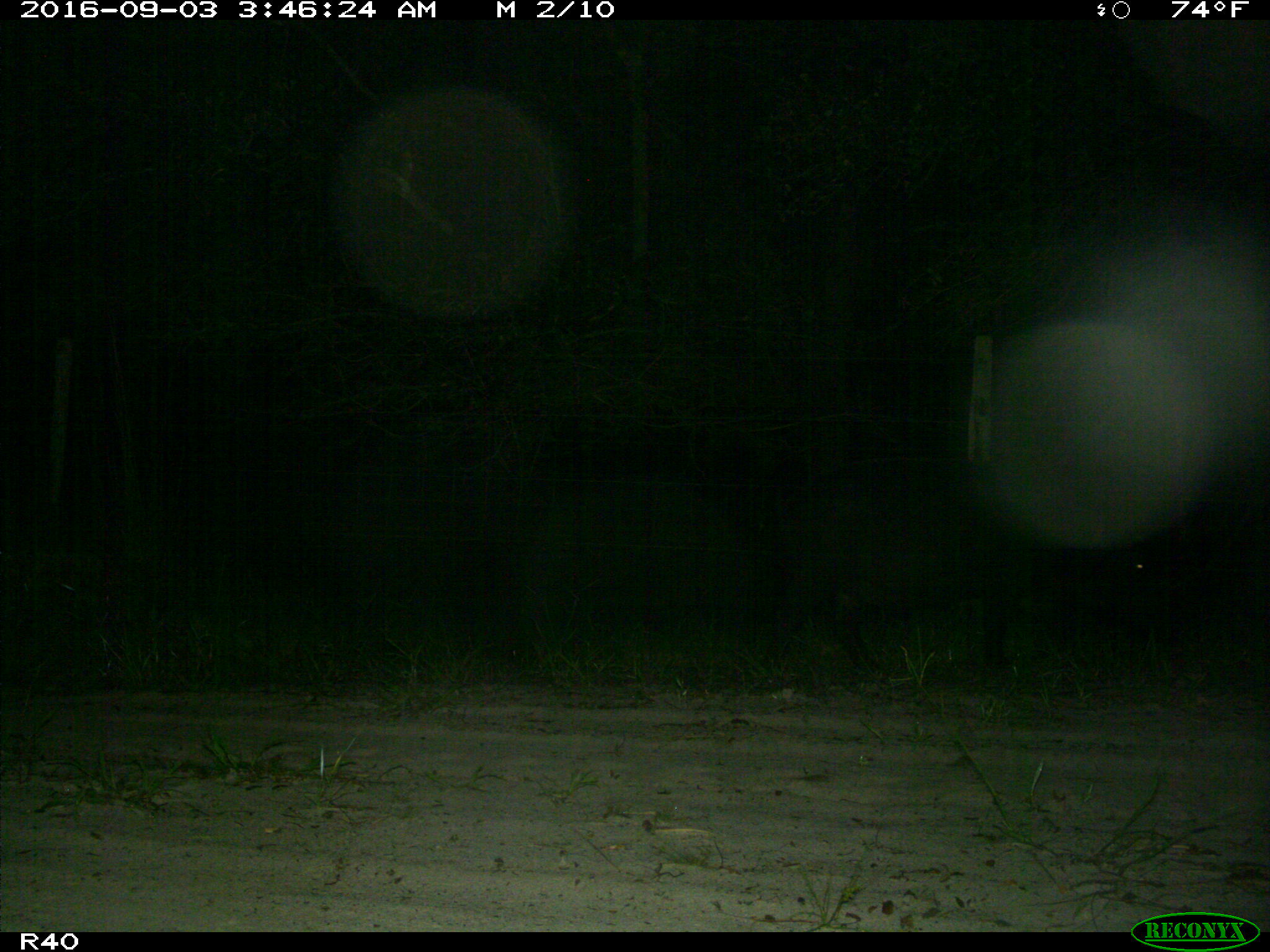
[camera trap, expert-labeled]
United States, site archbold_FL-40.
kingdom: Animalia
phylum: Chordata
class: Mammalia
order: Artiodactyla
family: Suidae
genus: Sus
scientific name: Sus scrofa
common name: wild boar